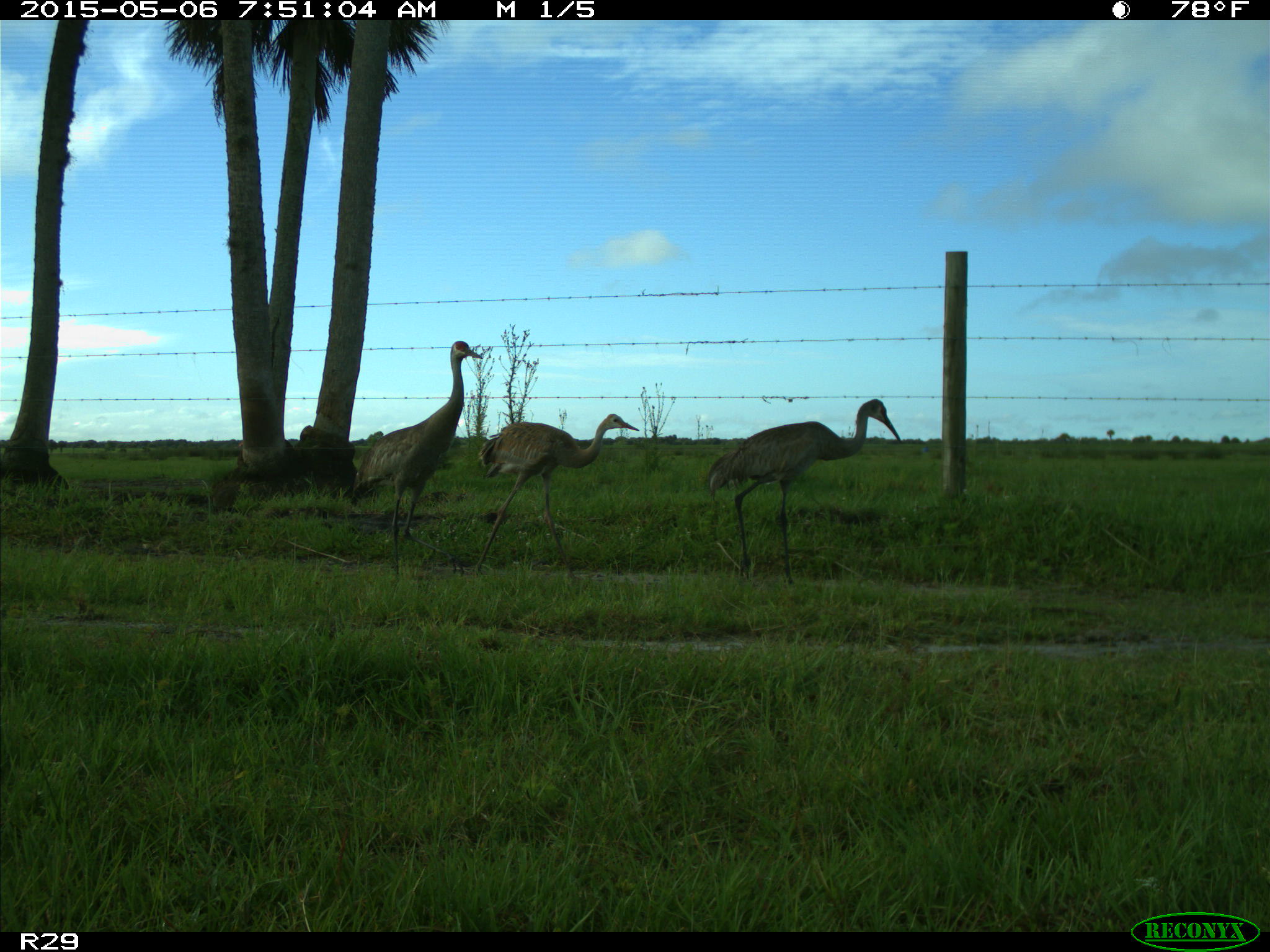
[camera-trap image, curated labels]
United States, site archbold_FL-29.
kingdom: Animalia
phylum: Chordata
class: Aves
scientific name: Aves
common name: birds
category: unidentified bird